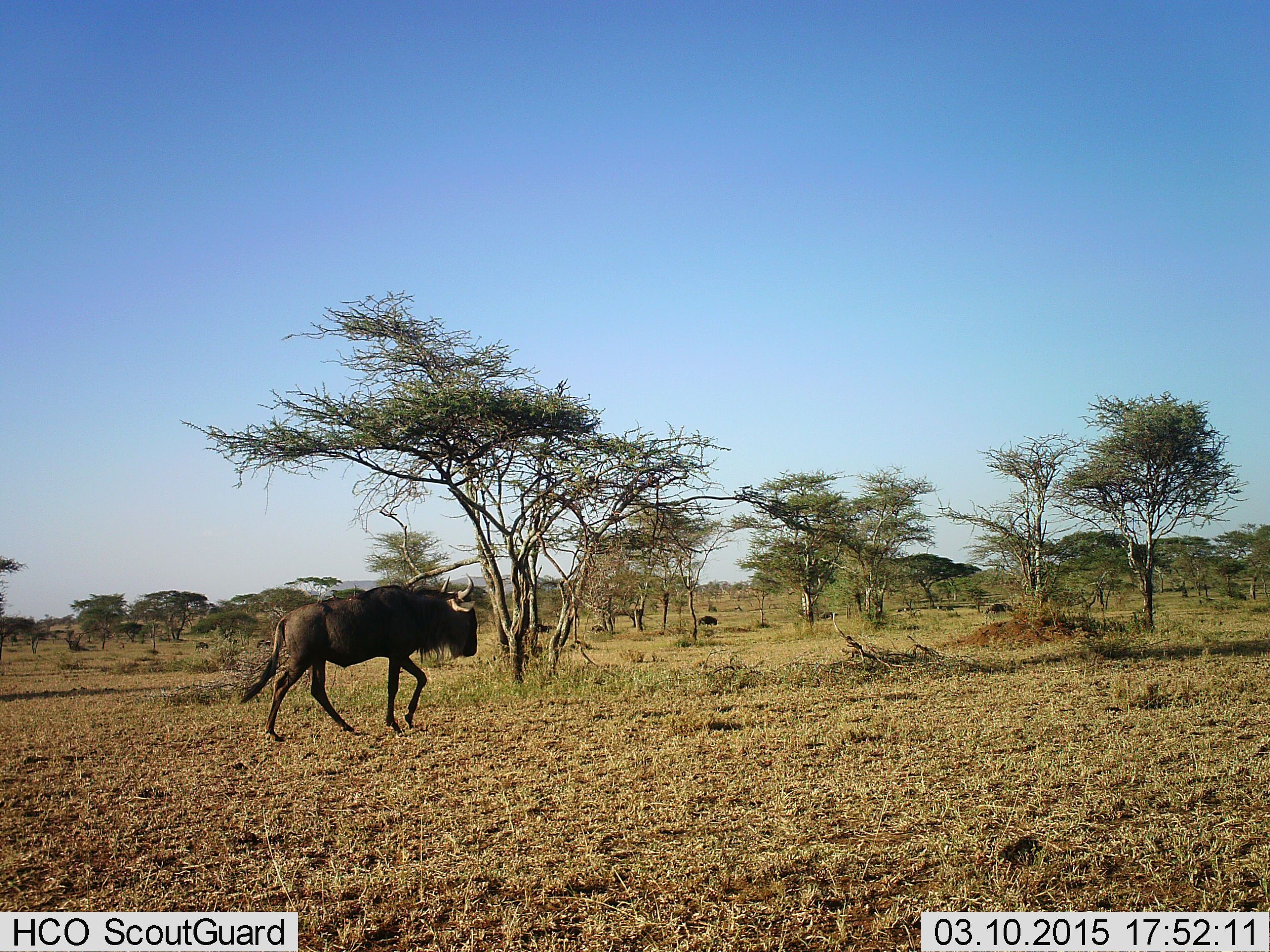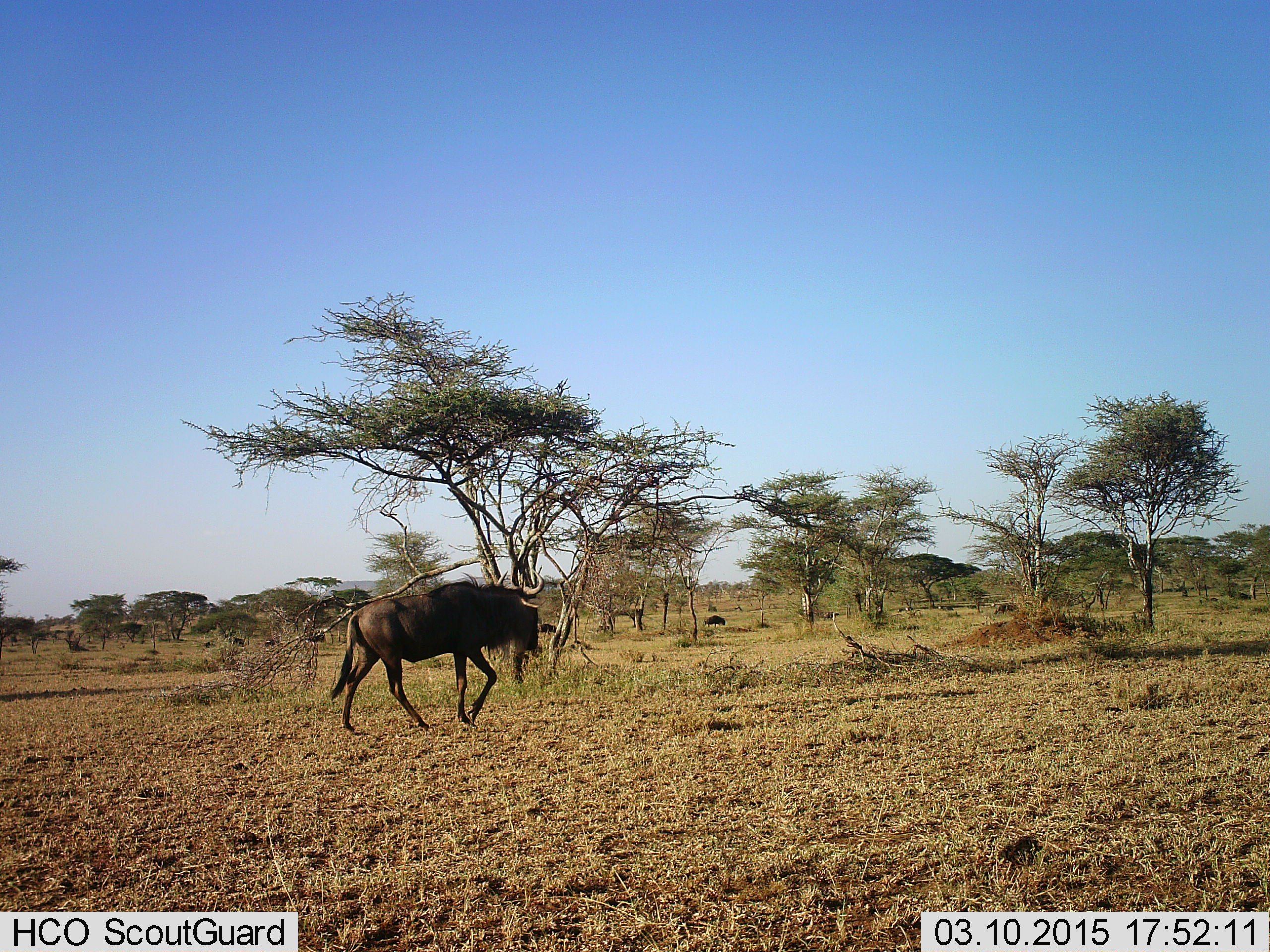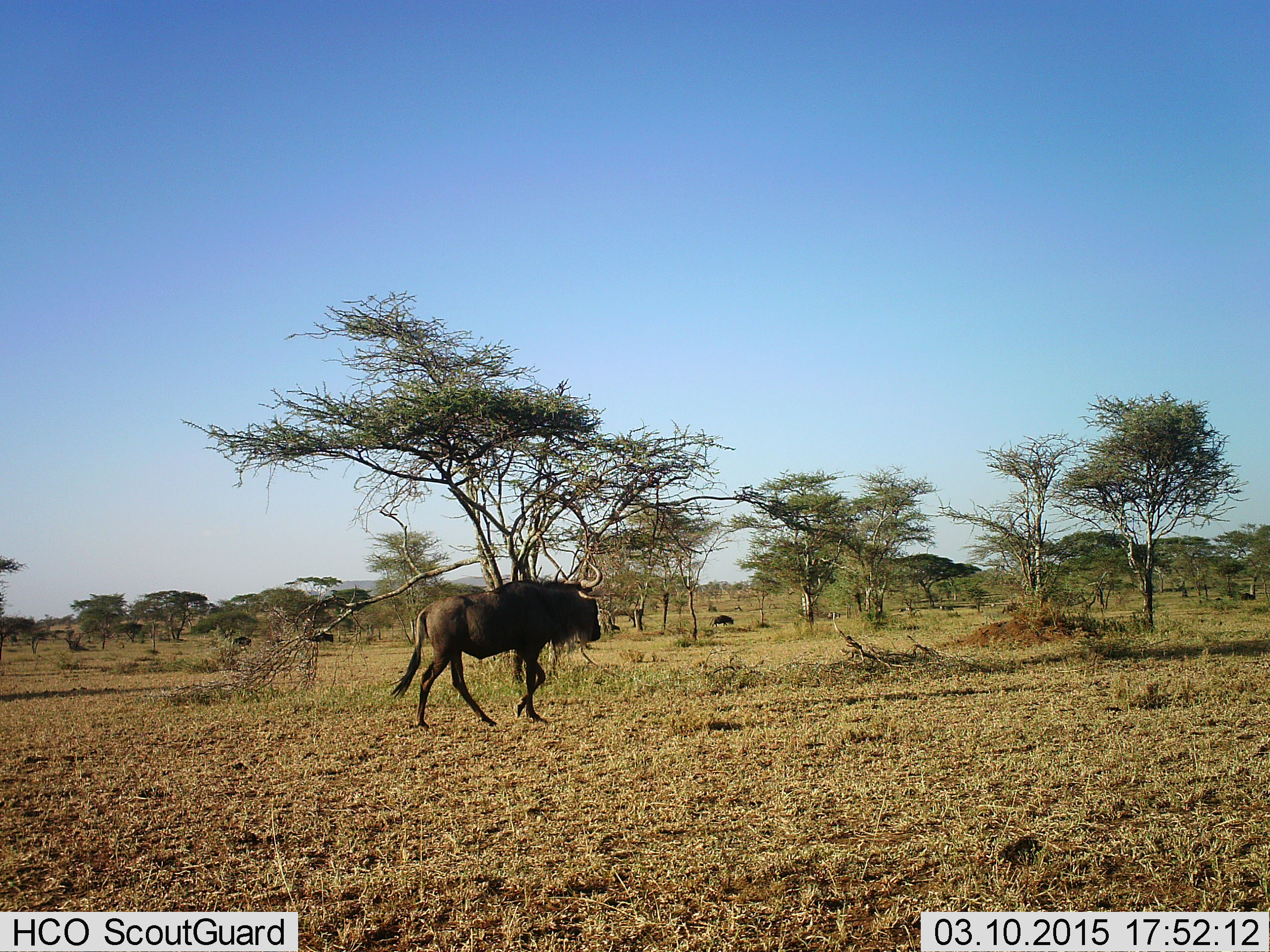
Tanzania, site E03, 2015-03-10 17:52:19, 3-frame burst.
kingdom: Animalia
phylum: Chordata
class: Mammalia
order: Artiodactyla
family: Bovidae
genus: Connochaetes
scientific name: Connochaetes taurinus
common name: blue wildebeest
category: wildebeest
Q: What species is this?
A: Wildebeest (blue wildebeest) (Connochaetes taurinus).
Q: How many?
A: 6.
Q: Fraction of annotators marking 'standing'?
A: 0%.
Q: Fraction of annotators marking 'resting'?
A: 0%.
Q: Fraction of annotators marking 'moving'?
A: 100%.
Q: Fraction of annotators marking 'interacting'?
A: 0%.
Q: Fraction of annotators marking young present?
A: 0%.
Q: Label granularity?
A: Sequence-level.